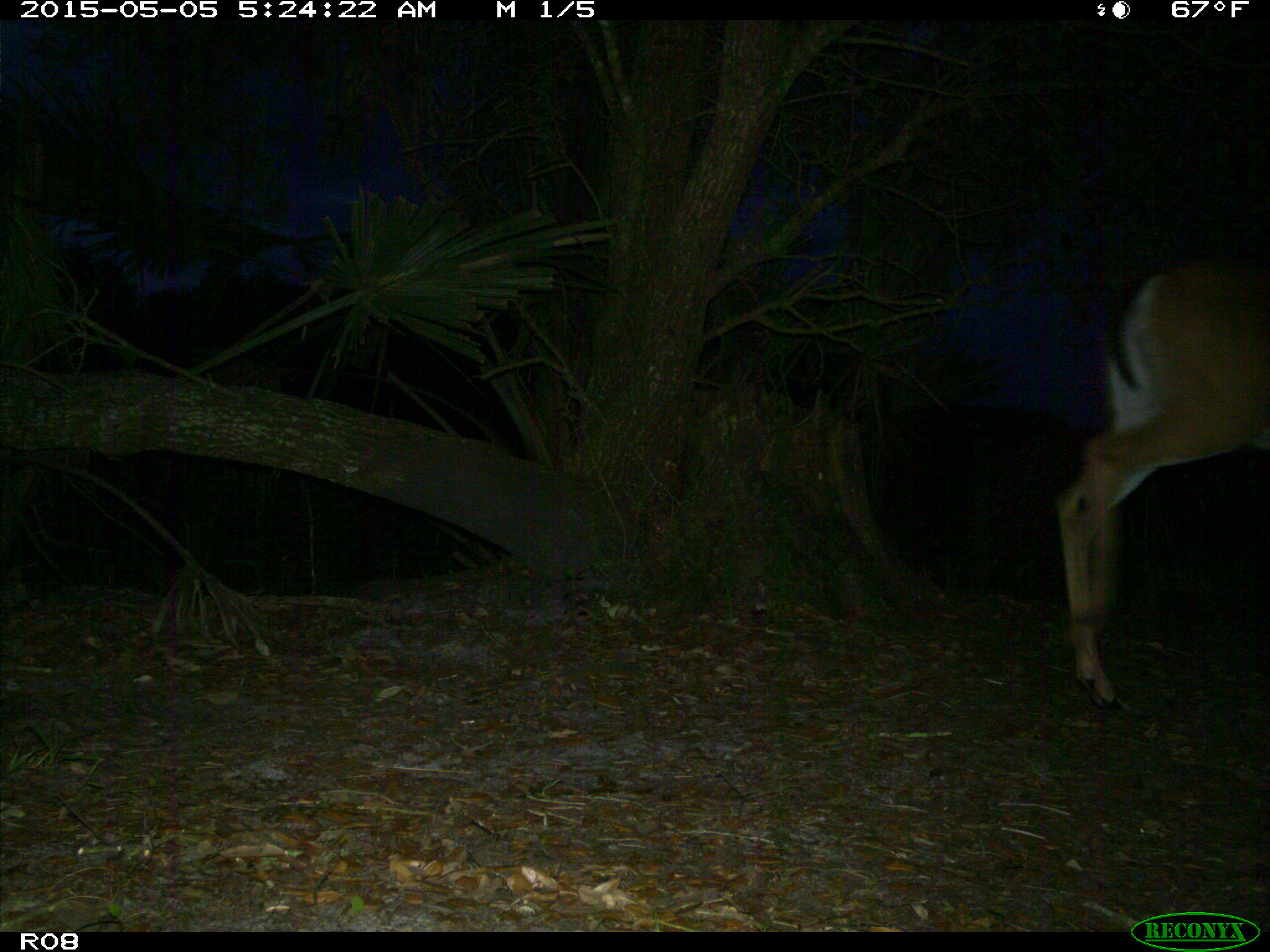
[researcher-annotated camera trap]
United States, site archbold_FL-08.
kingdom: Animalia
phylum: Chordata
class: Mammalia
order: Artiodactyla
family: Cervidae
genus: Odocoileus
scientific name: Odocoileus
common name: deer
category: unidentified deer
Unidentified deer (deer) (Odocoileus).